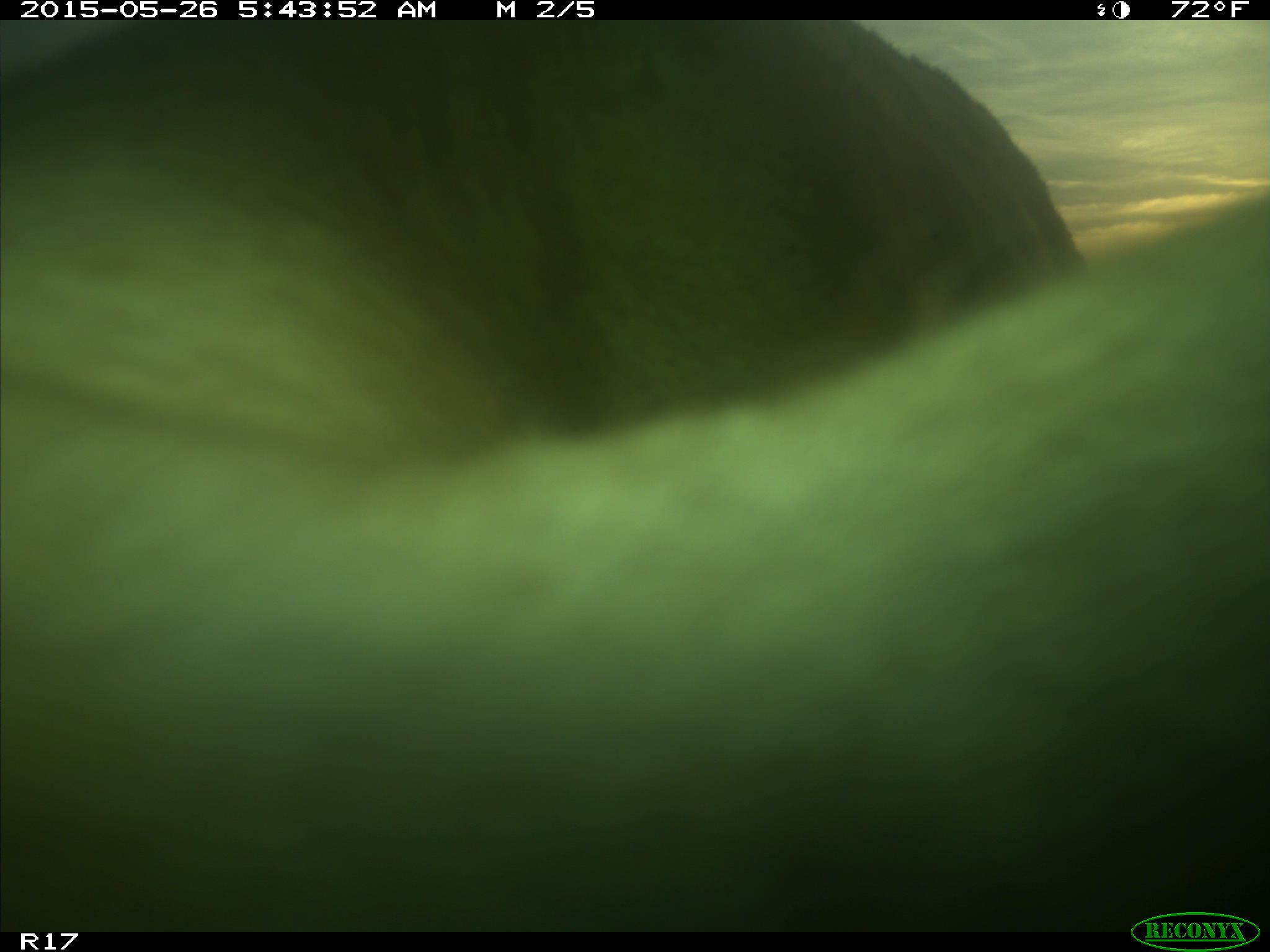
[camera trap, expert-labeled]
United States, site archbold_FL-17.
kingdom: Animalia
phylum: Chordata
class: Mammalia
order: Artiodactyla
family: Bovidae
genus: Bos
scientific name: Bos taurus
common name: domestic cow